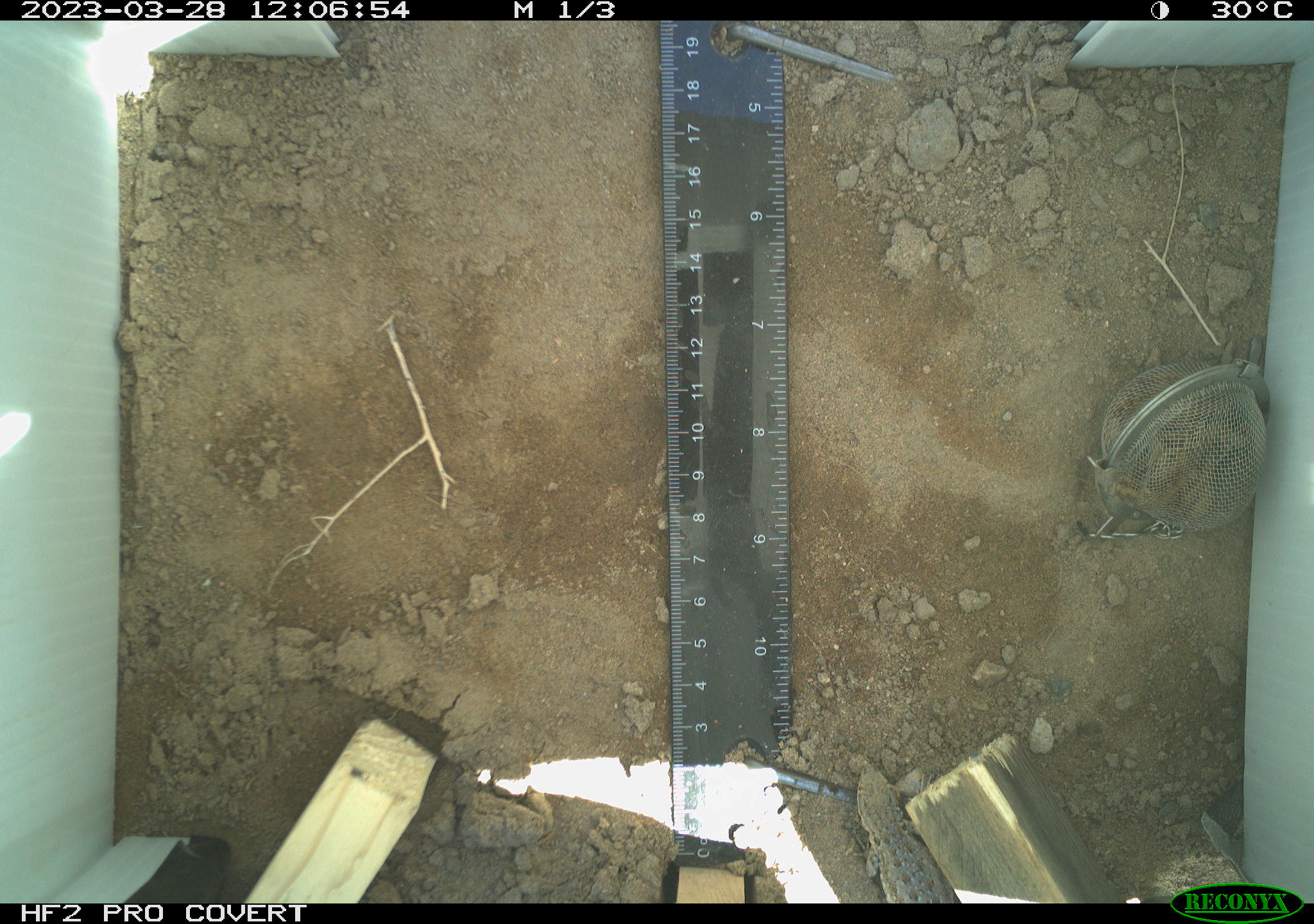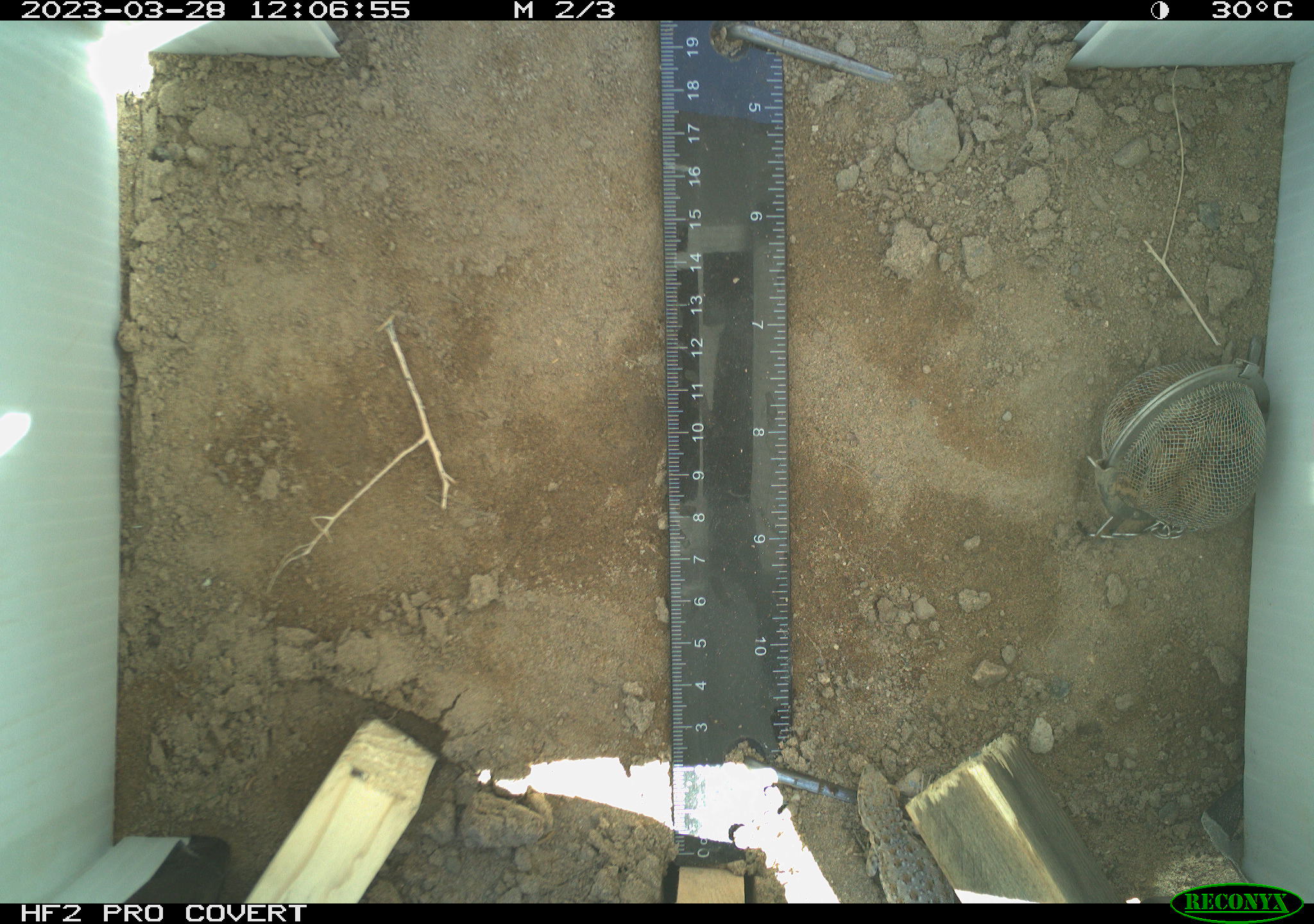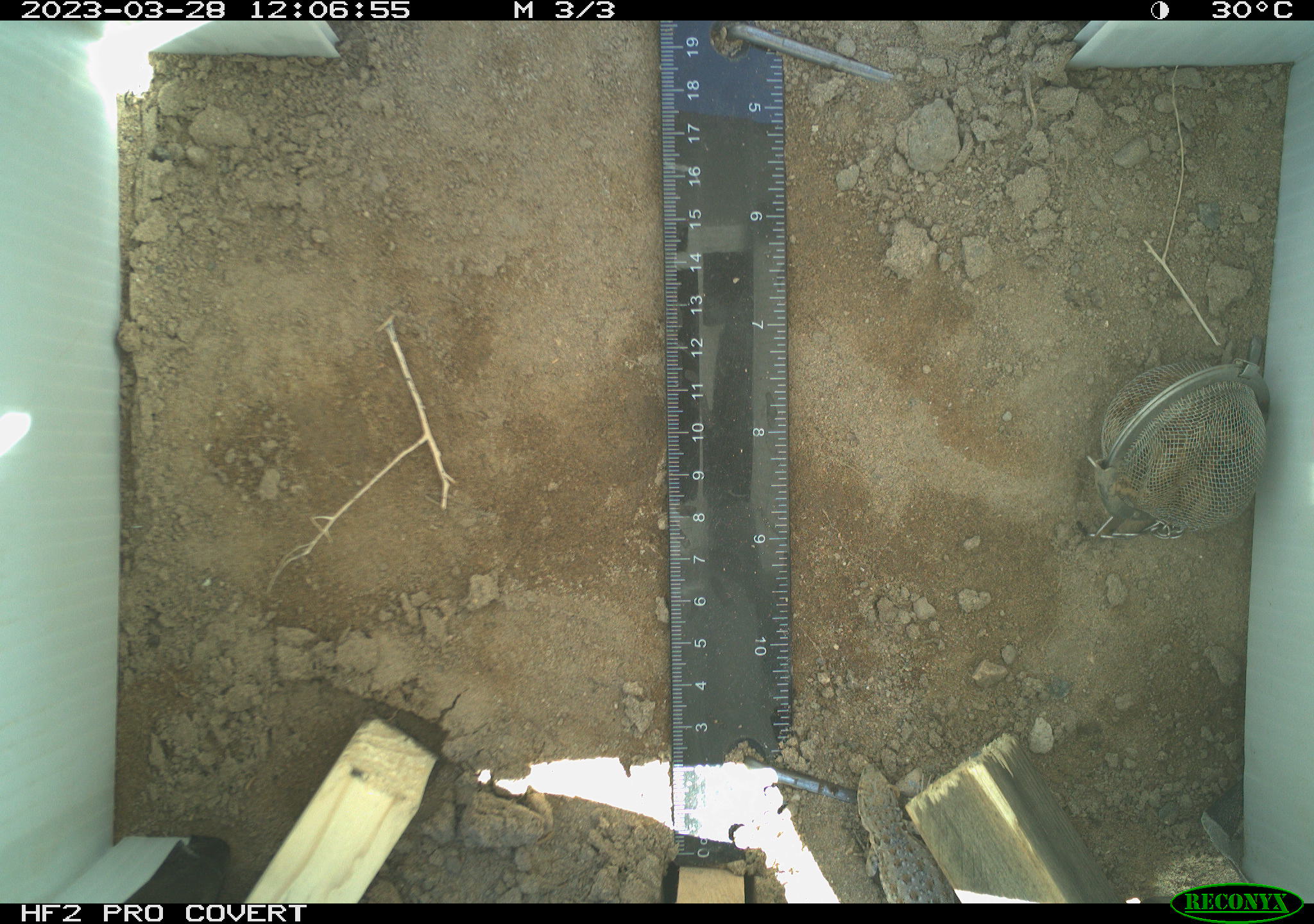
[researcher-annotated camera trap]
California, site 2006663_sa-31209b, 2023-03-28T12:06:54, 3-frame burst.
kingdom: Animalia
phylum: Chordata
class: Reptilia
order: Squamata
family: Phrynosomatidae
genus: Sceloporus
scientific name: Sceloporus graciosus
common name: common sagebrush lizard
Common sagebrush lizard (Sceloporus graciosus).